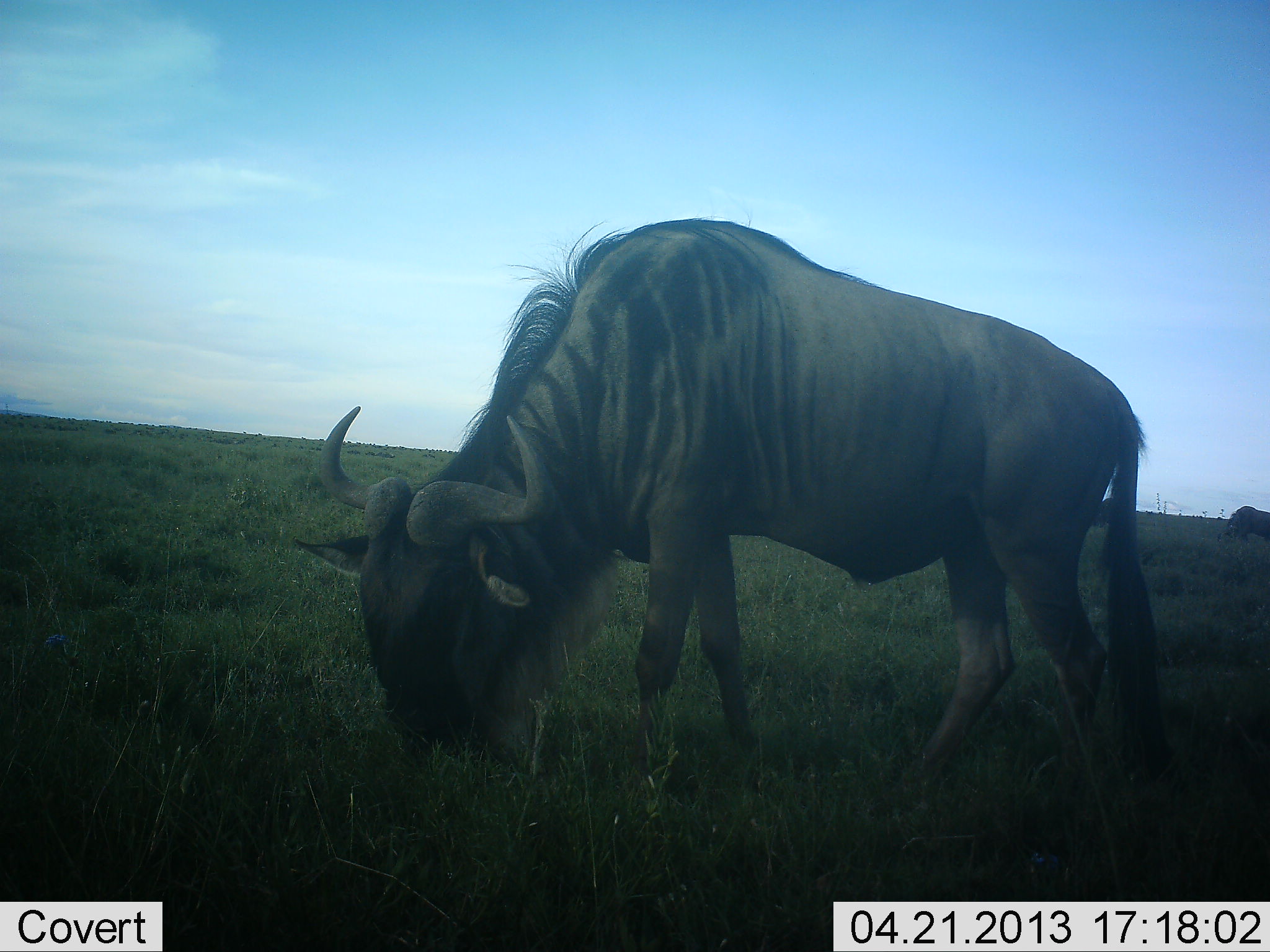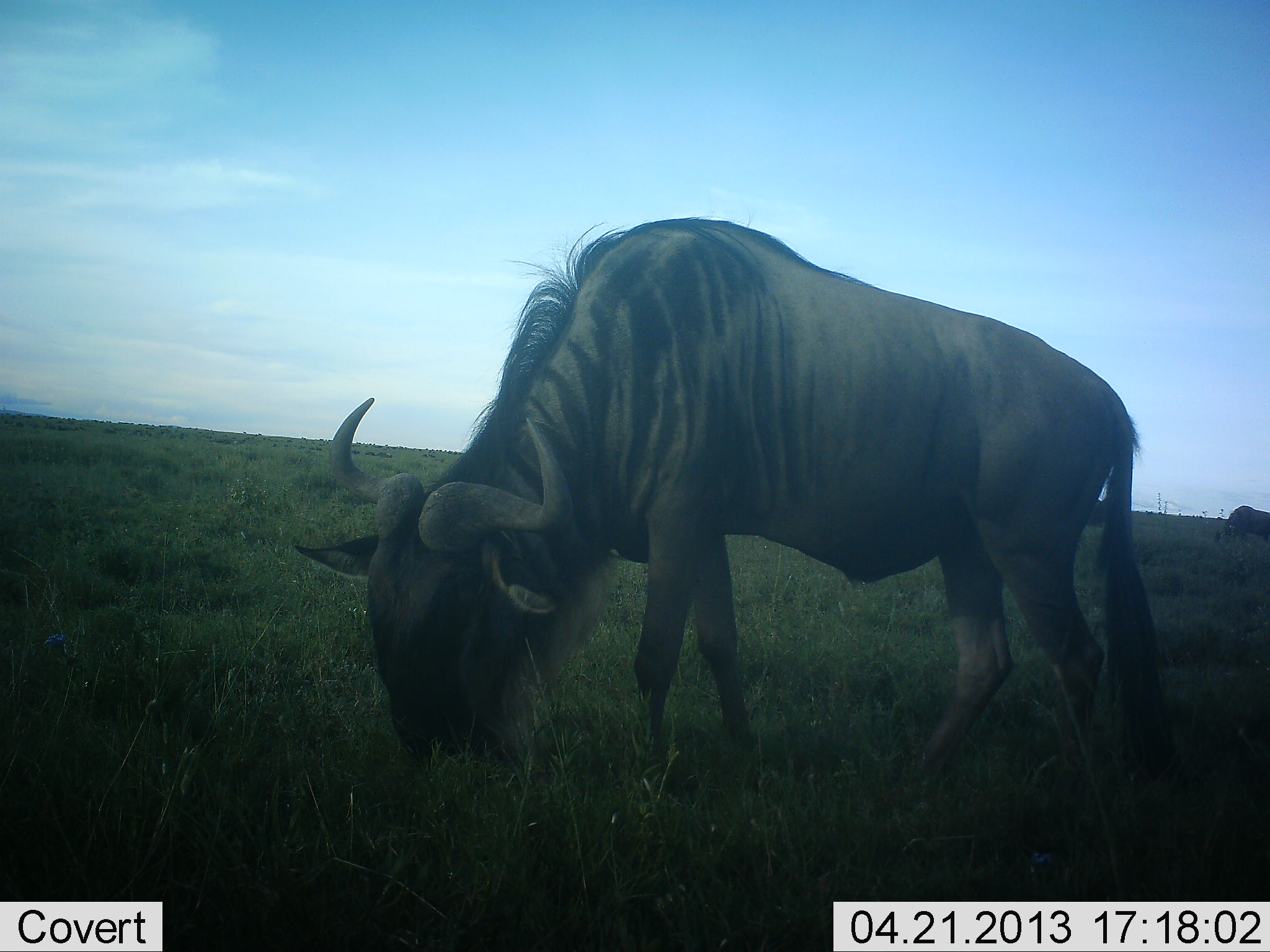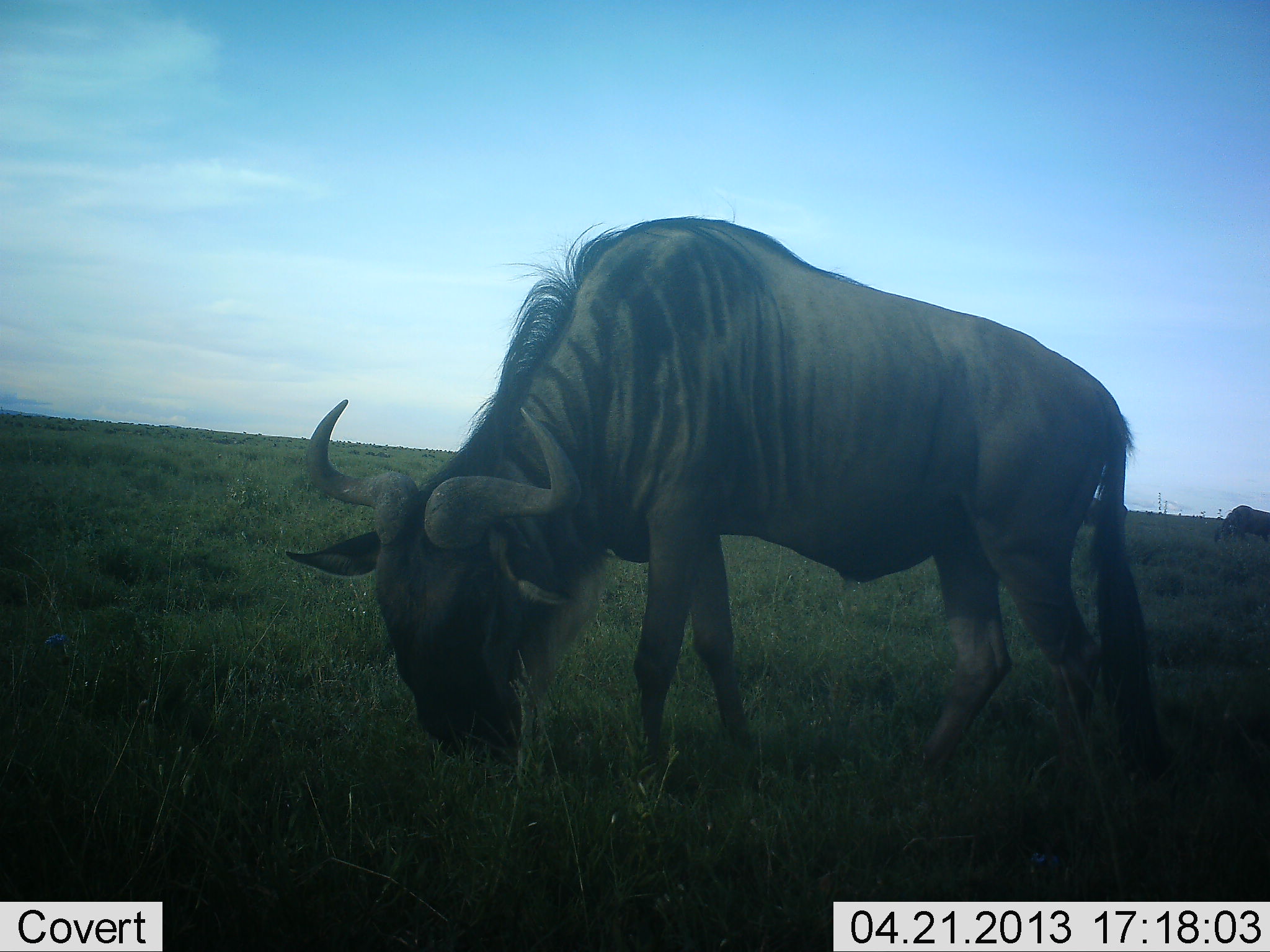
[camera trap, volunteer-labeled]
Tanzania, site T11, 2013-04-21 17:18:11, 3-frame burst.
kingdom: Animalia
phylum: Chordata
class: Mammalia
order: Artiodactyla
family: Bovidae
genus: Connochaetes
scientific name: Connochaetes taurinus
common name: blue wildebeest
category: wildebeest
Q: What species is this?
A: Wildebeest (blue wildebeest) (Connochaetes taurinus).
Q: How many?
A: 2.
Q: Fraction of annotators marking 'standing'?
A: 15%.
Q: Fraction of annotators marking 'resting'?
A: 0%.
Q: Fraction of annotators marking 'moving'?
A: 0%.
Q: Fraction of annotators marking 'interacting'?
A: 0%.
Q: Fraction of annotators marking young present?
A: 0%.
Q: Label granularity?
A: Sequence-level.